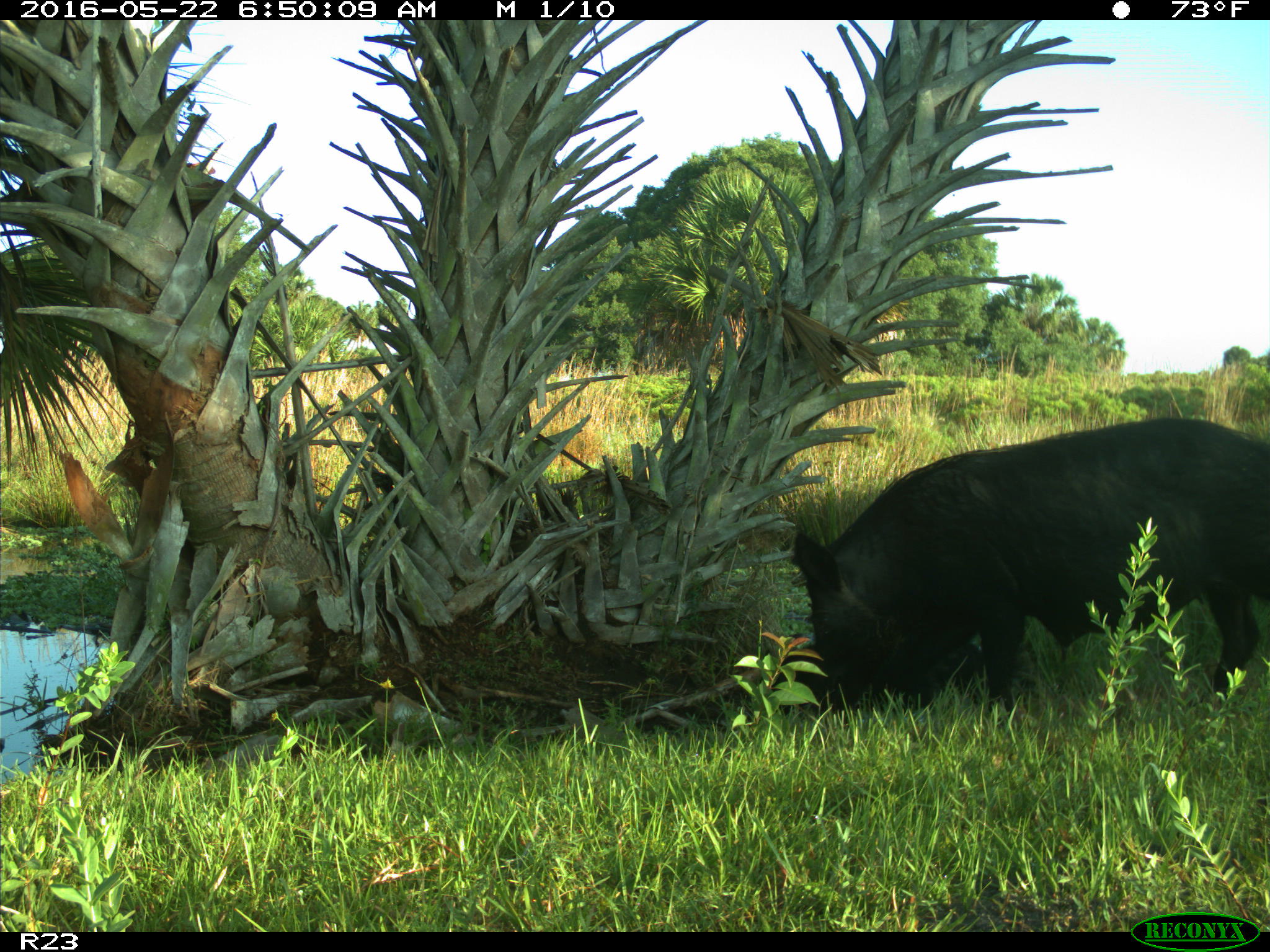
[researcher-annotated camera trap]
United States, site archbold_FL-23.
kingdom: Animalia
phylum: Chordata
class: Mammalia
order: Artiodactyla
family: Suidae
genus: Sus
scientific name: Sus scrofa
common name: wild boar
Sus scrofa (wild boar).